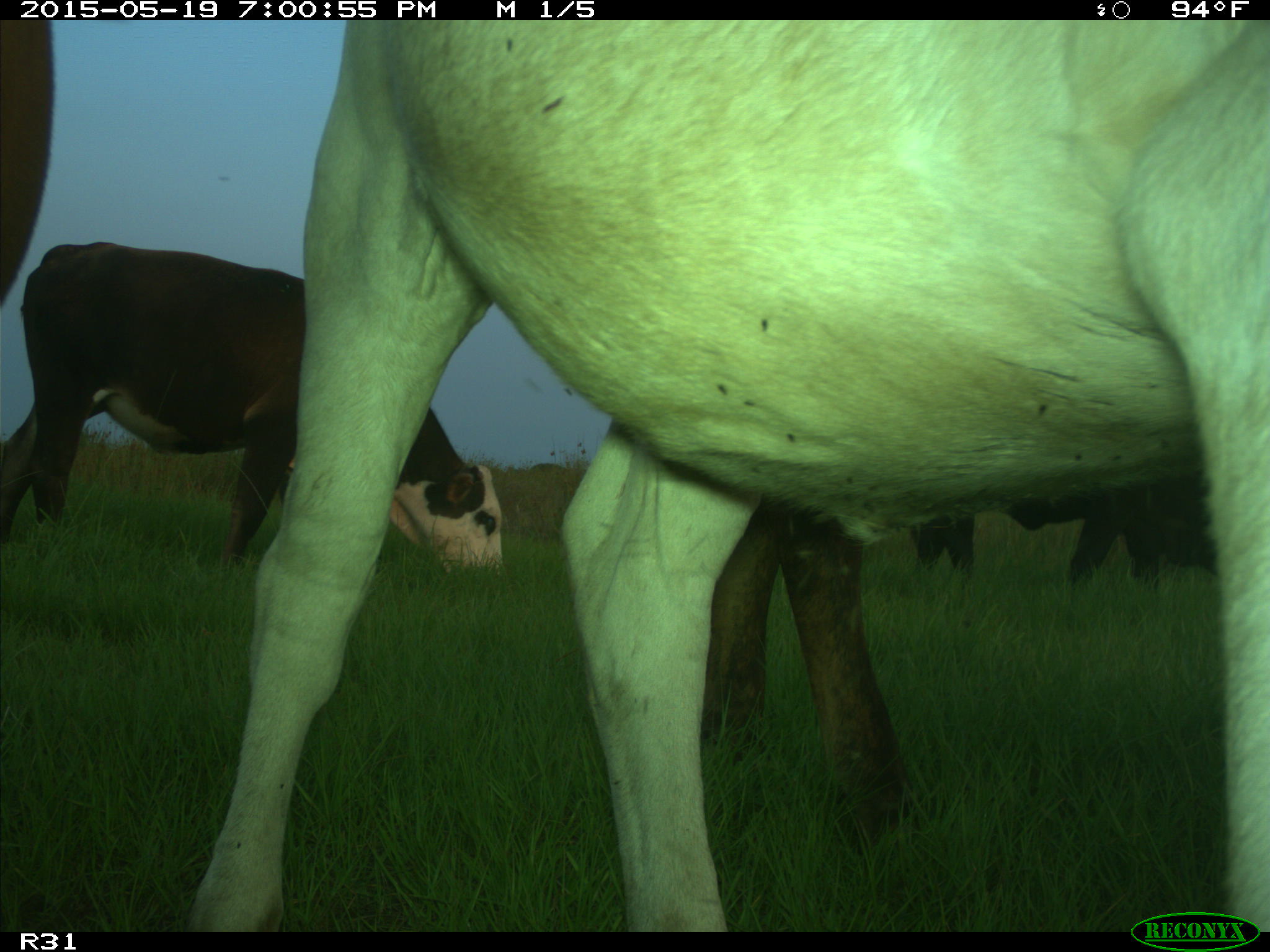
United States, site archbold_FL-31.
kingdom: Animalia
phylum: Chordata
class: Mammalia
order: Artiodactyla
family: Bovidae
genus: Bos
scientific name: Bos taurus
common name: domestic cow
Bos taurus (domestic cow).